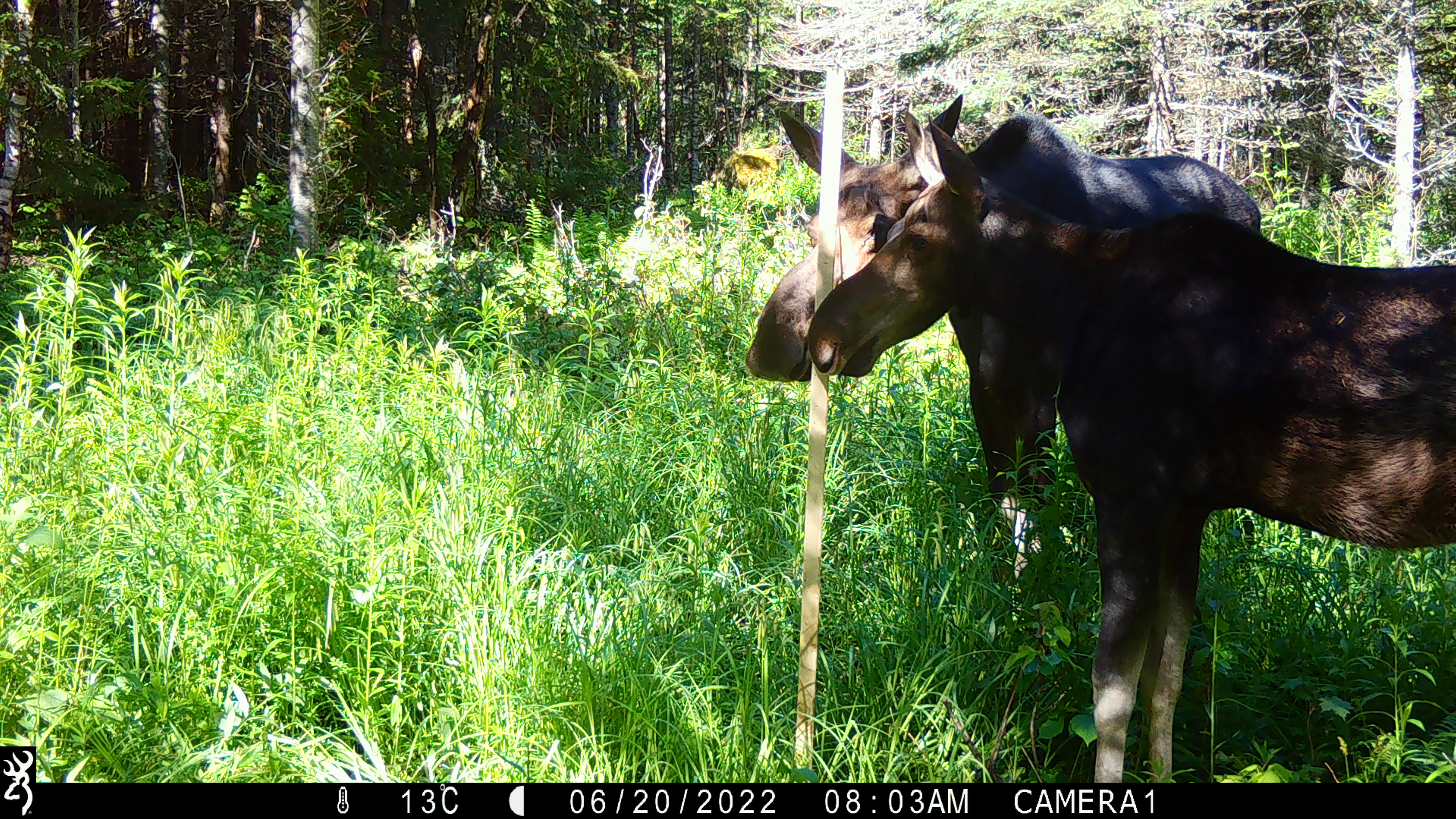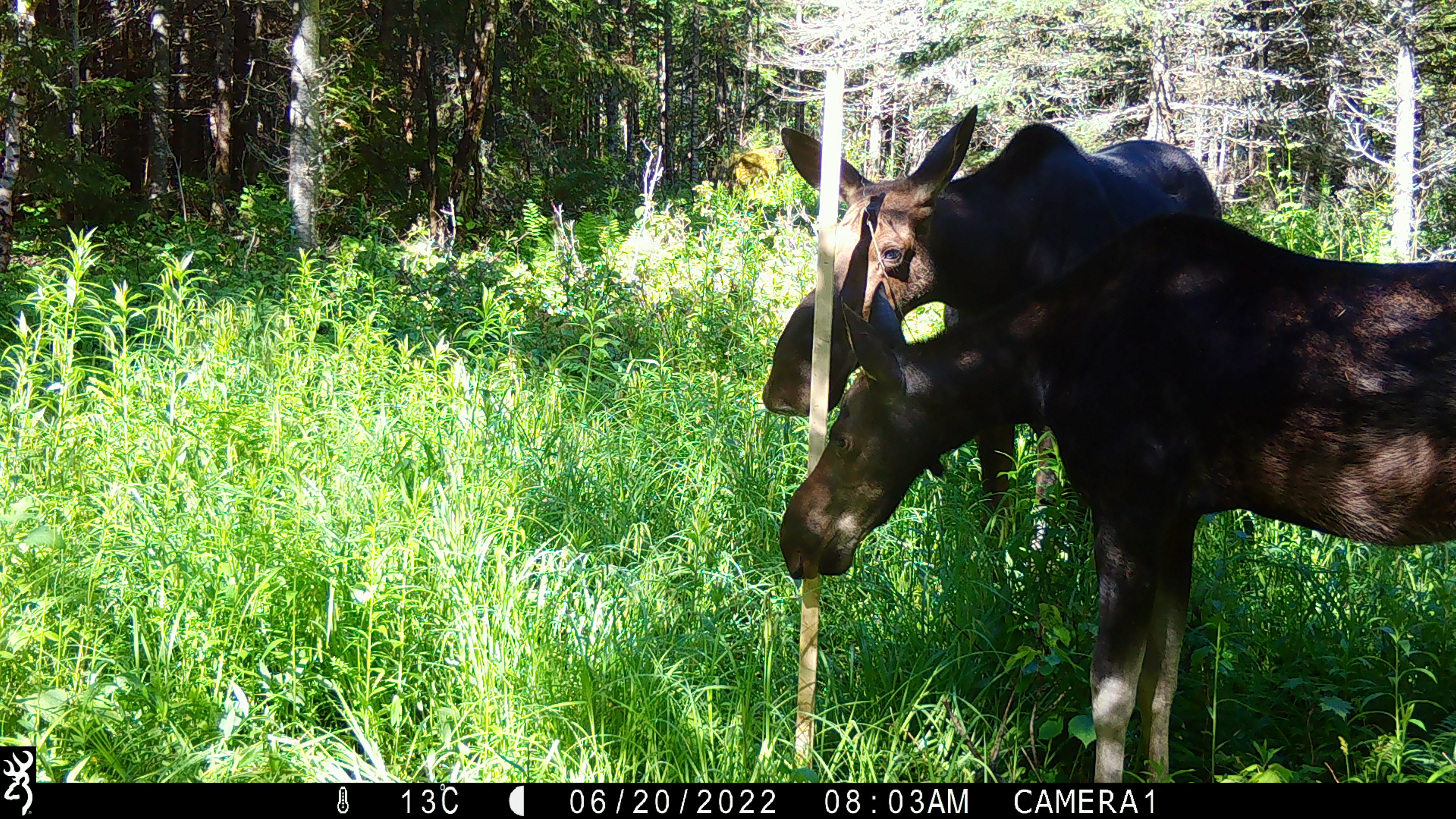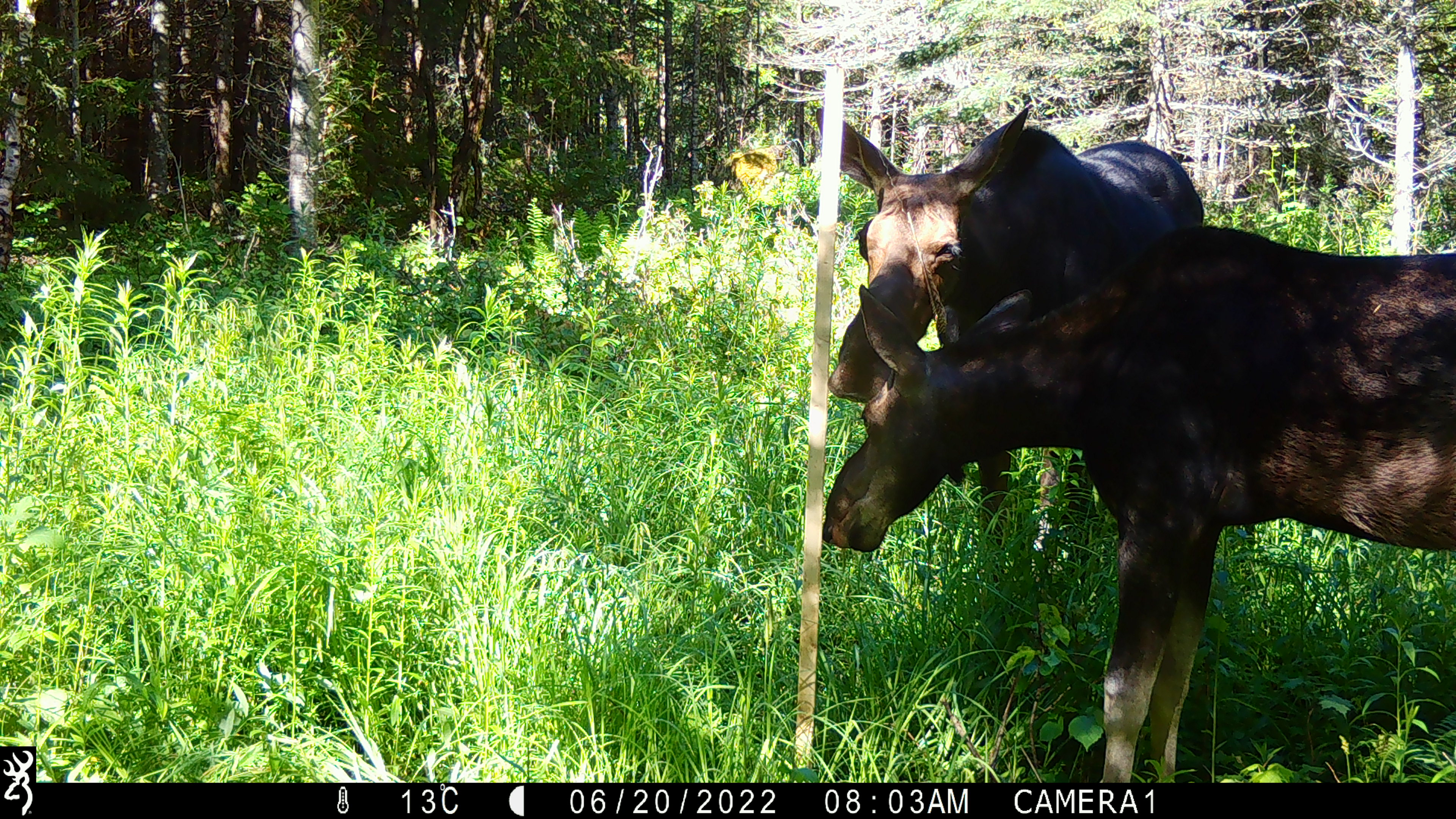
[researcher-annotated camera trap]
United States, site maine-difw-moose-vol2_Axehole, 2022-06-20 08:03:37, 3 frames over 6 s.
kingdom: Animalia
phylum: Chordata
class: Mammalia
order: Artiodactyla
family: Cervidae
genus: Alces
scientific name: Alces alces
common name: moose